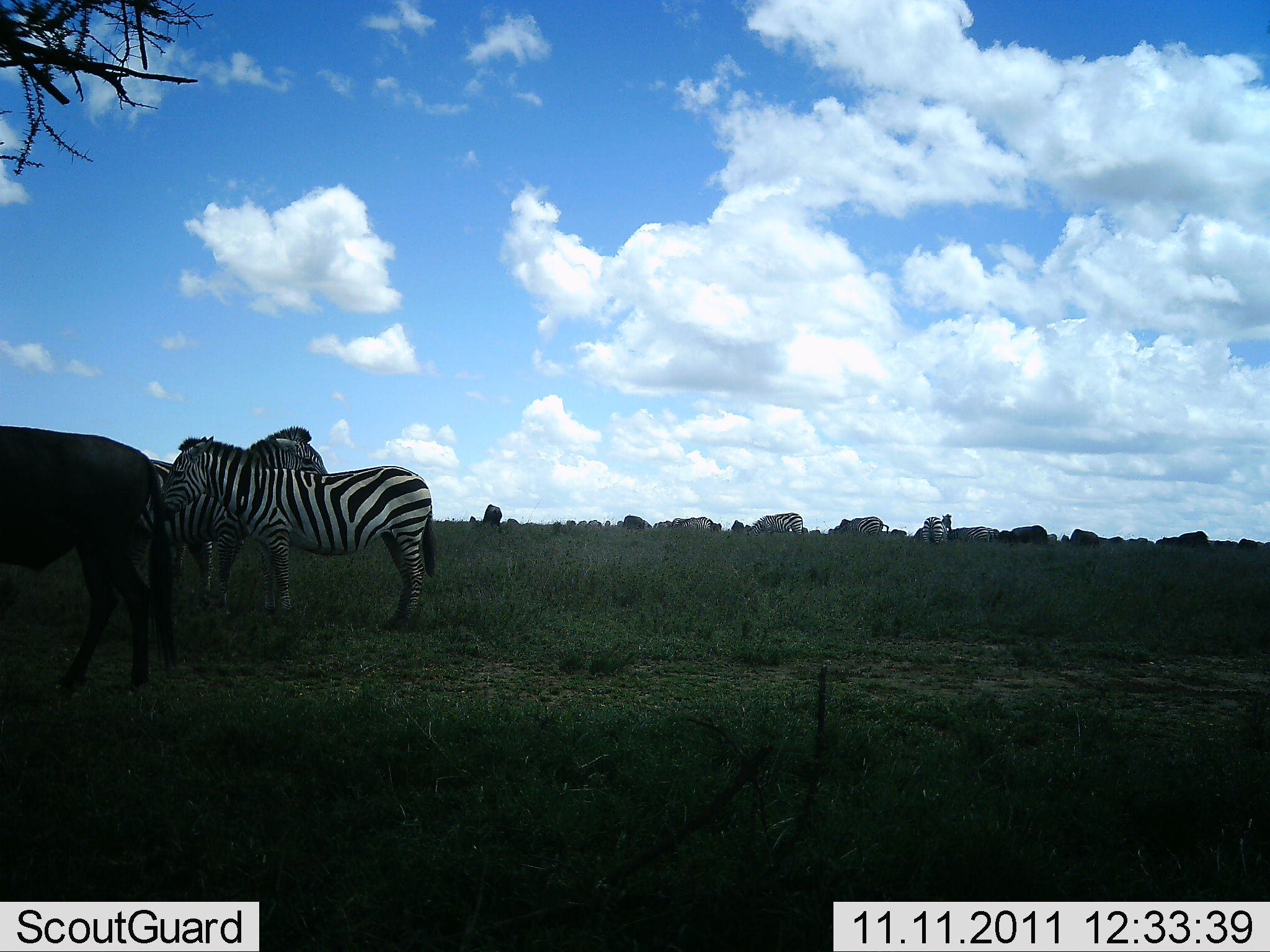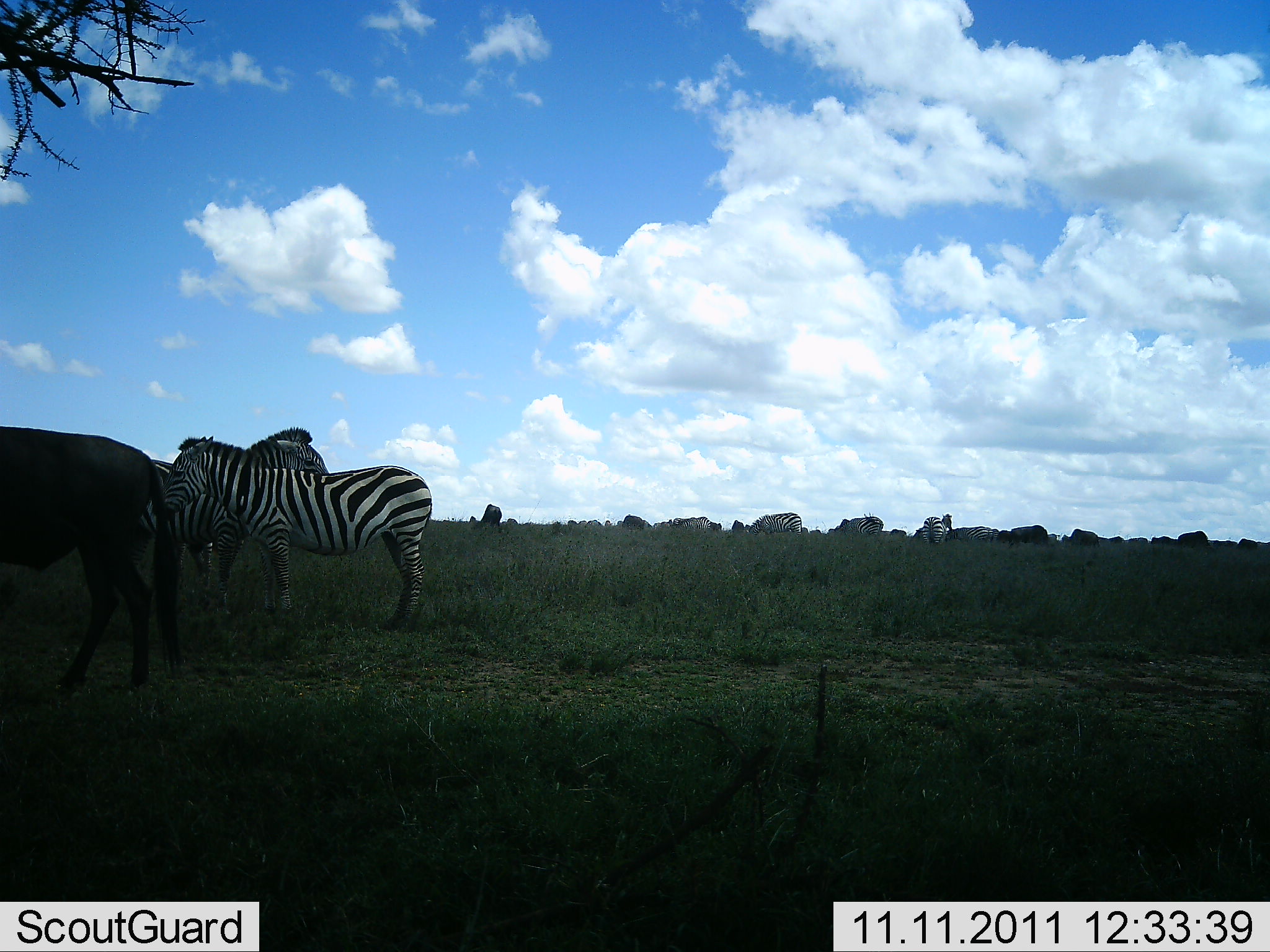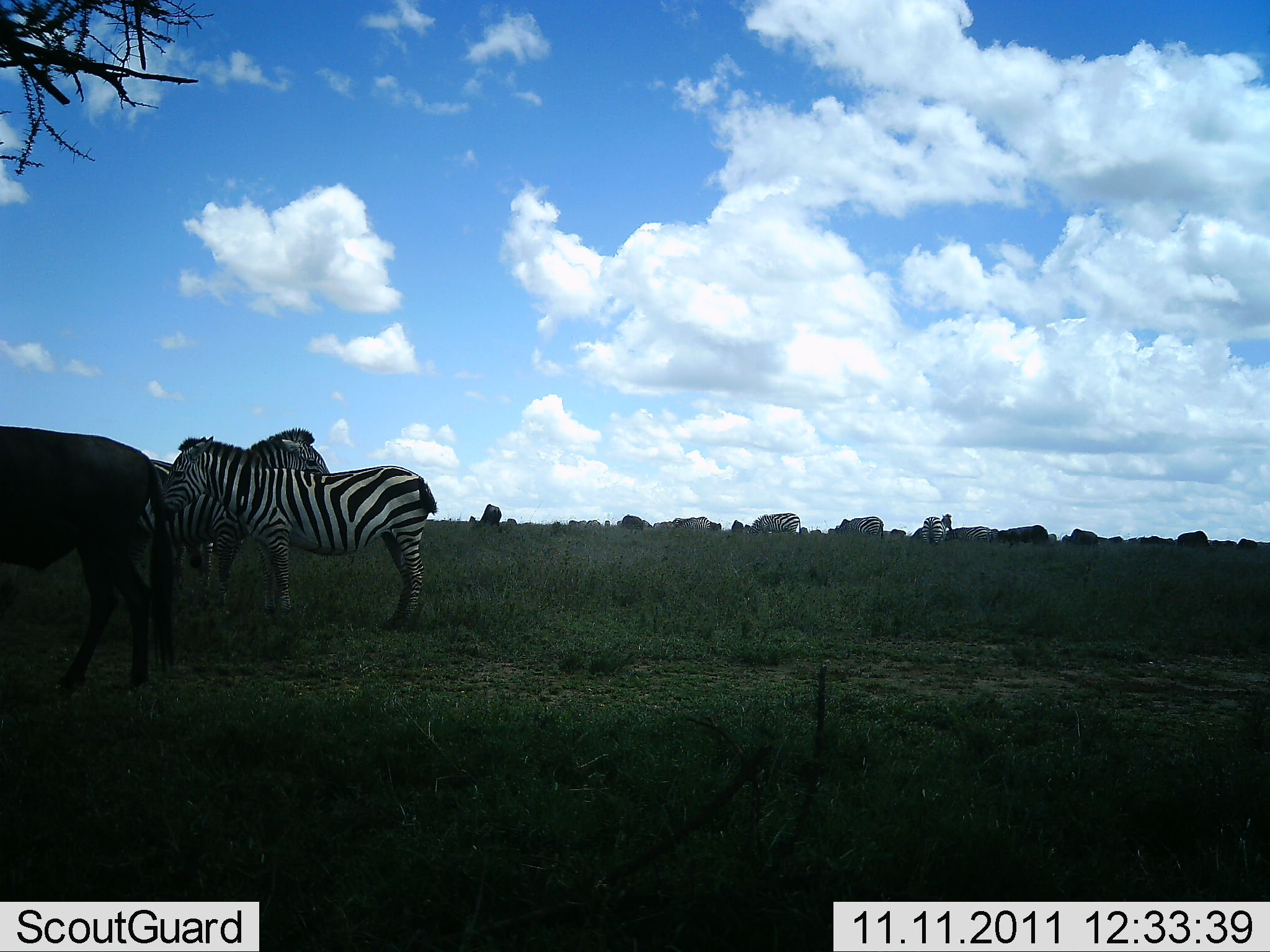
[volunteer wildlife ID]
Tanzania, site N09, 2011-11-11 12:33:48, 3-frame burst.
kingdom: Animalia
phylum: Chordata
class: Mammalia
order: Artiodactyla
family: Bovidae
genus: Connochaetes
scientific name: Connochaetes taurinus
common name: blue wildebeest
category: wildebeest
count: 3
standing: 90%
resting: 0%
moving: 10%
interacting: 0%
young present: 0%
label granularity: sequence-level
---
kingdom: Animalia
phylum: Chordata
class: Mammalia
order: Perissodactyla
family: Equidae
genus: Equus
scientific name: Equus quagga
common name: plains zebra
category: zebra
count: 6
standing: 90%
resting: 14%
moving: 14%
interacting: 10%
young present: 0%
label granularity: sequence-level